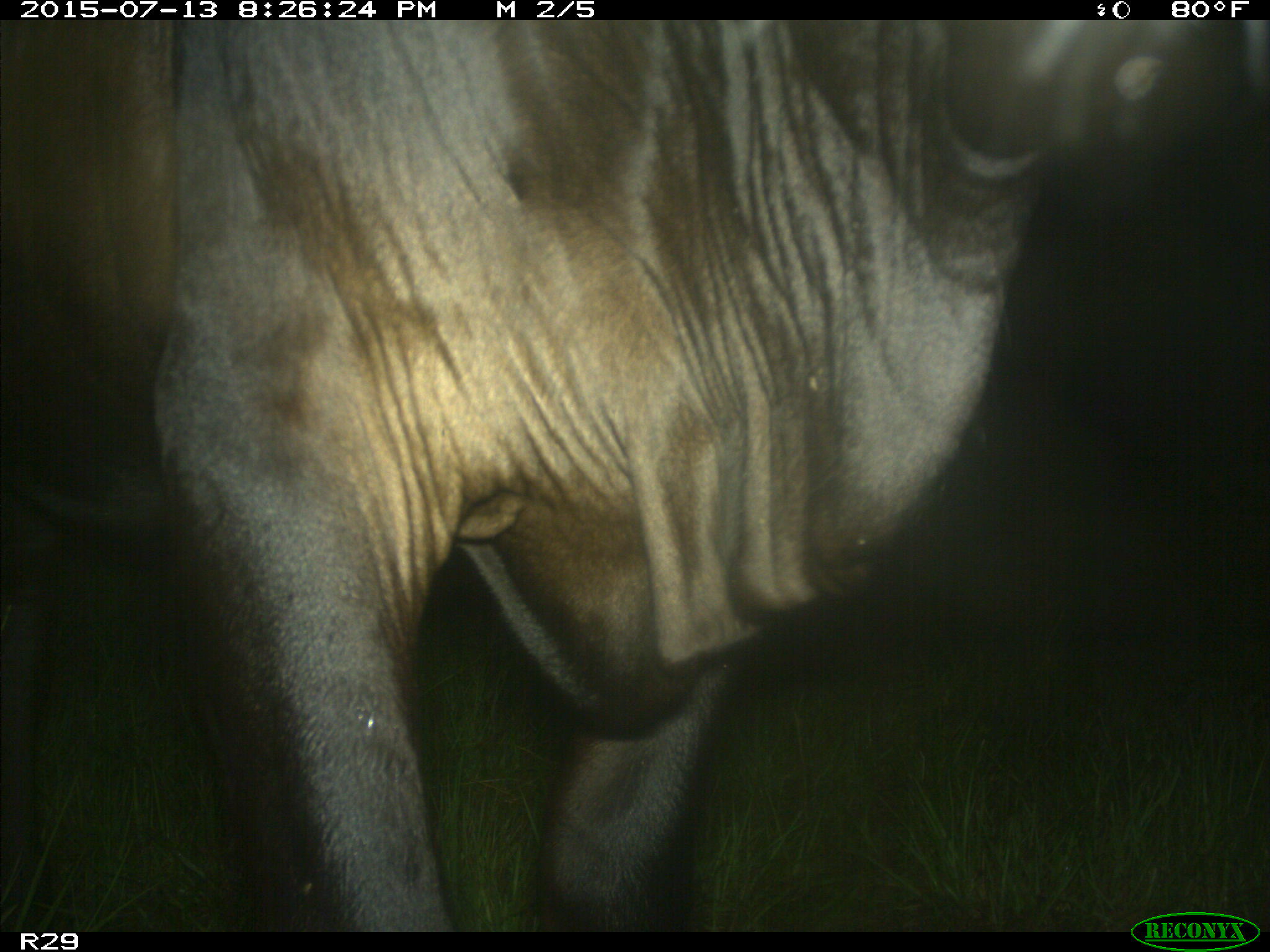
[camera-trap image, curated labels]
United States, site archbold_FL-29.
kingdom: Animalia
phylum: Chordata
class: Mammalia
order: Artiodactyla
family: Bovidae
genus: Bos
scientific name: Bos taurus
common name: domestic cow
Bos taurus (domestic cow).